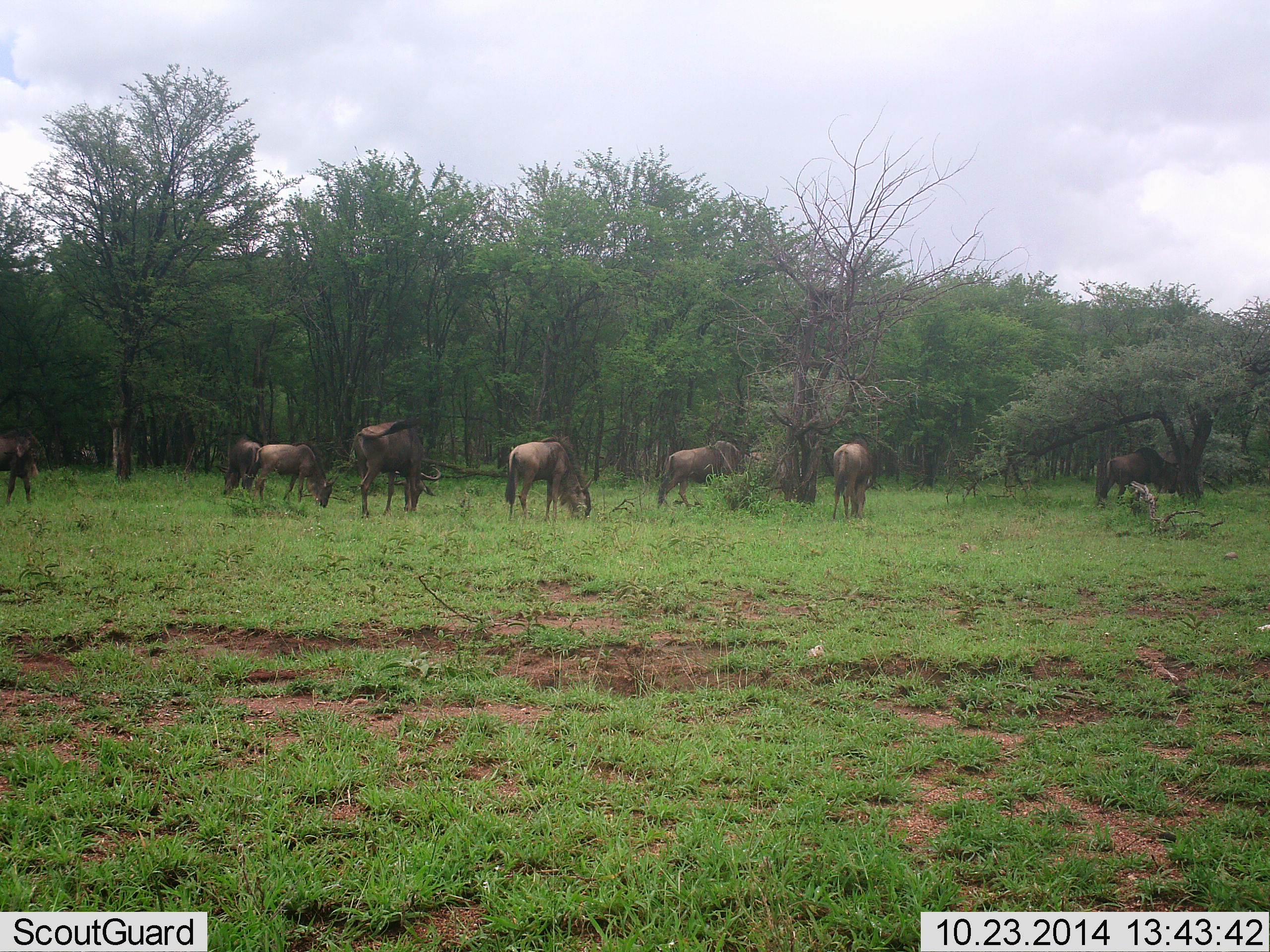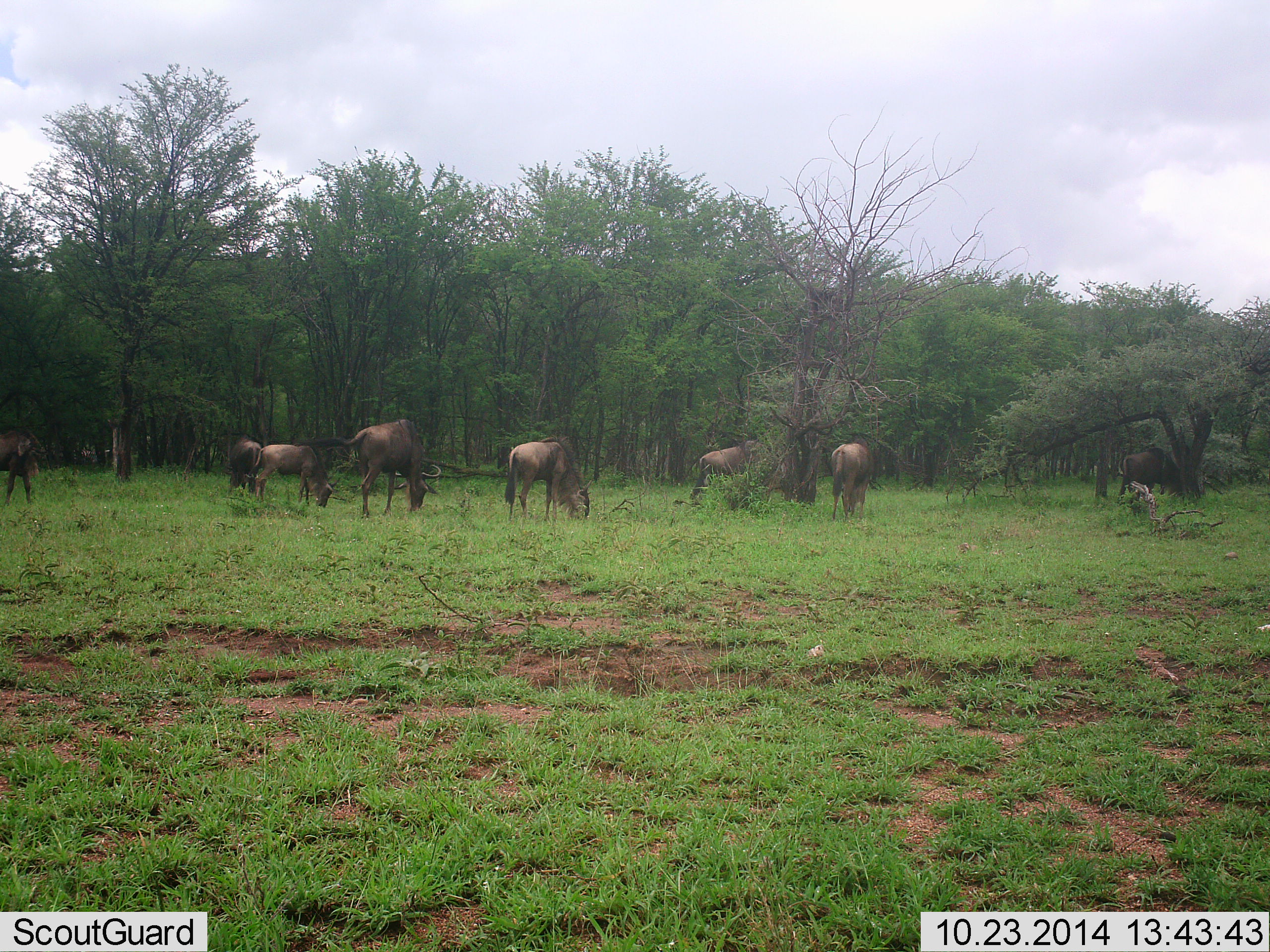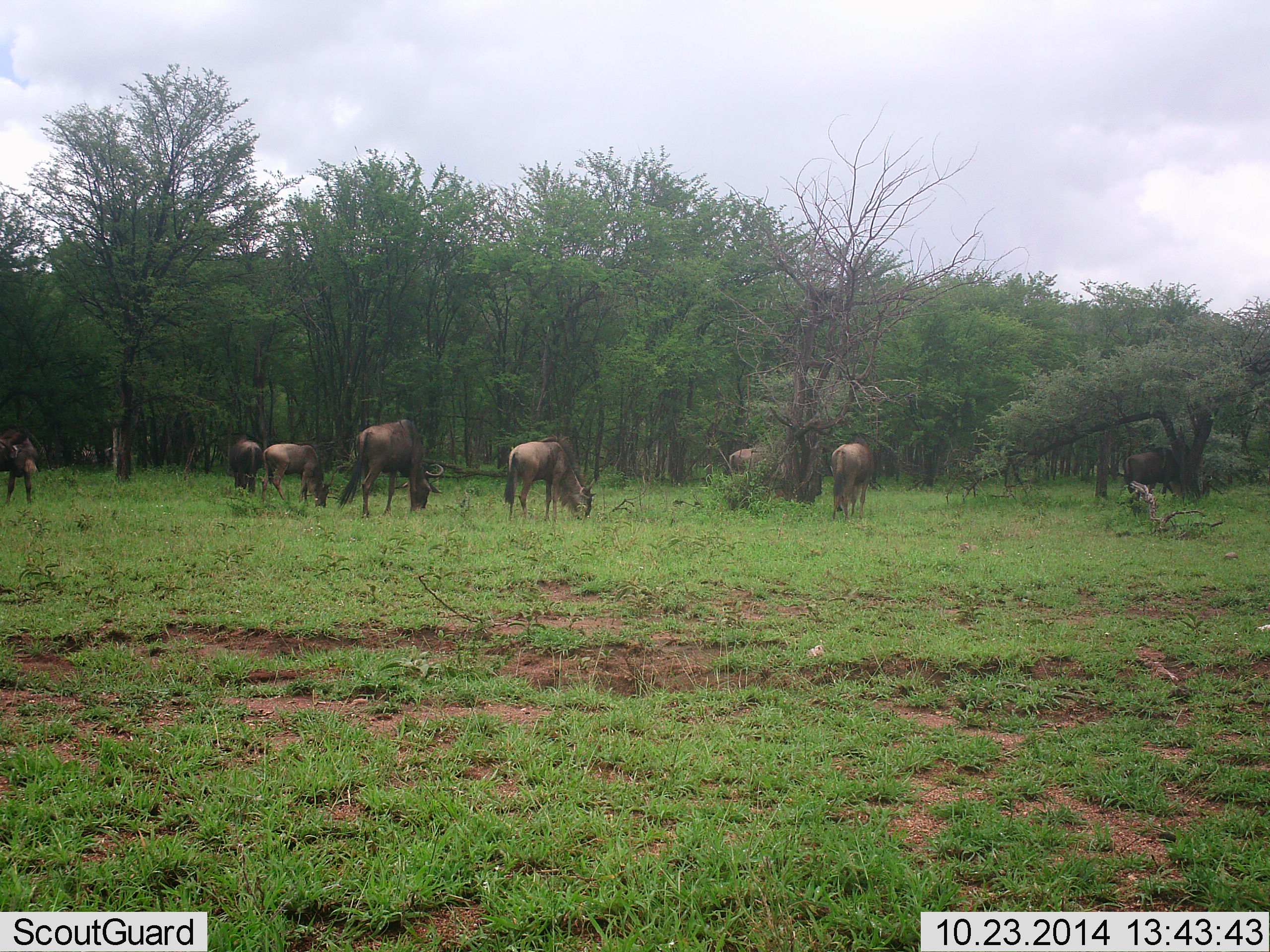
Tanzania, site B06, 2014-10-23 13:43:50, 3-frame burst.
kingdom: Animalia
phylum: Chordata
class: Mammalia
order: Artiodactyla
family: Bovidae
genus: Connochaetes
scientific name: Connochaetes taurinus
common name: blue wildebeest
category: wildebeest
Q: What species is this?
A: Wildebeest (blue wildebeest) (Connochaetes taurinus).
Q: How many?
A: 8.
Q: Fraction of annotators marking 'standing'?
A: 10%.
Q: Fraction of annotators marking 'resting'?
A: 0%.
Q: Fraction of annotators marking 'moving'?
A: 20%.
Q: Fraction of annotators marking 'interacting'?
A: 0%.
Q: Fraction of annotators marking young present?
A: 0%.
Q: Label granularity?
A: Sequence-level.